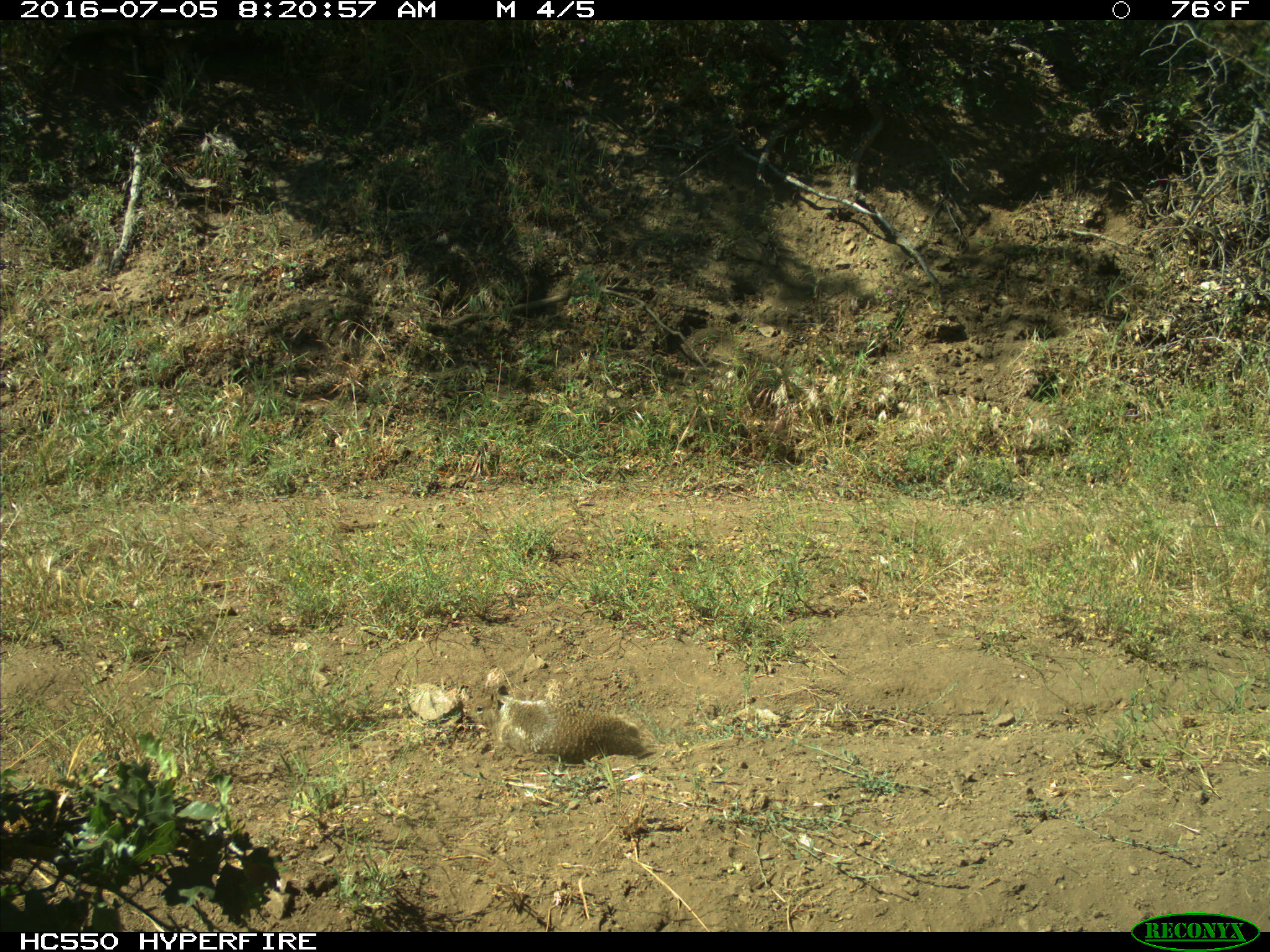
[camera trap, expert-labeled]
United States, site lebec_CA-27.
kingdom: Animalia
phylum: Chordata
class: Mammalia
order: Rodentia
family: Sciuridae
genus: Otospermophilus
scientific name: Otospermophilus beecheyi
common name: california ground squirrel